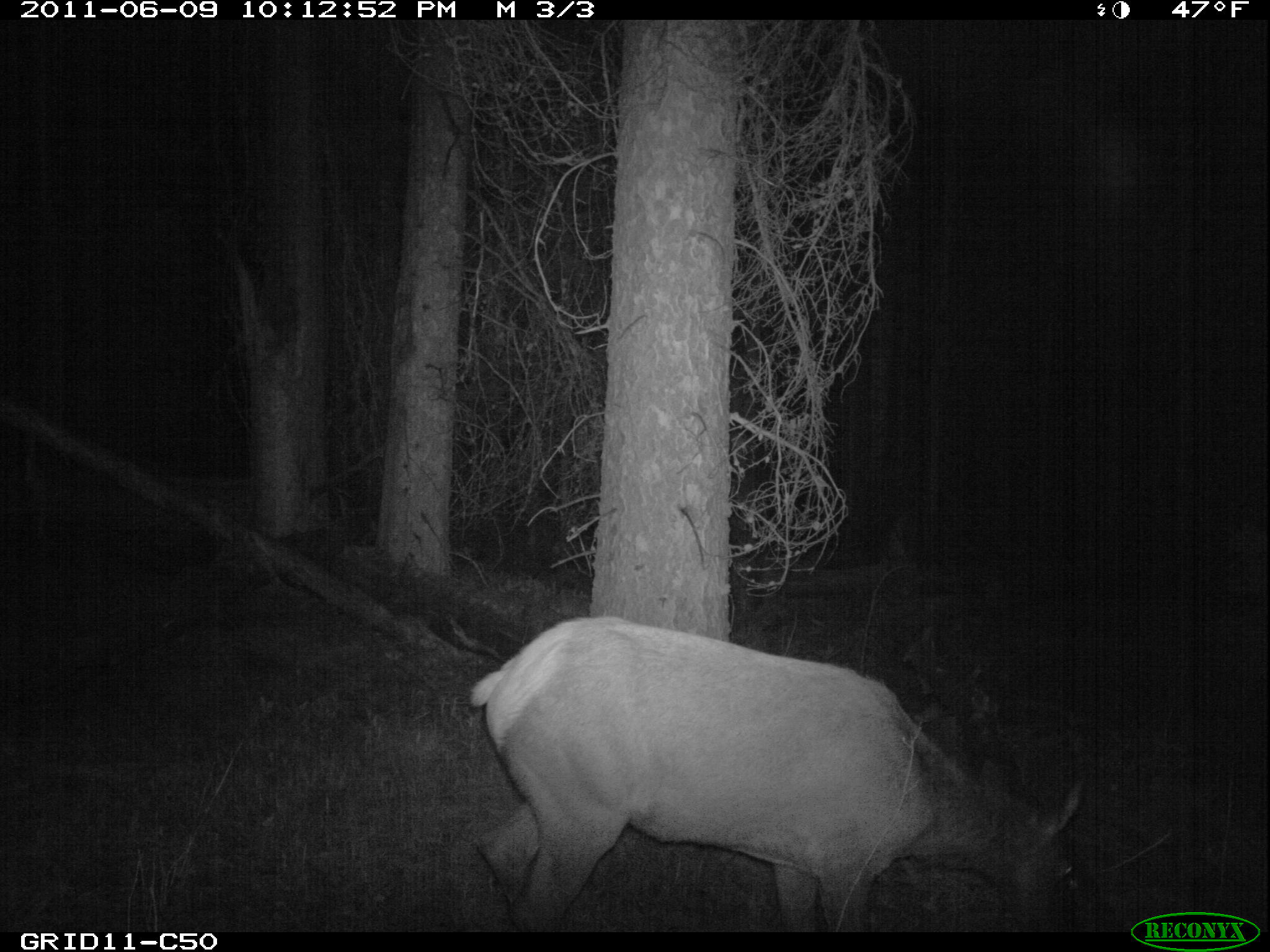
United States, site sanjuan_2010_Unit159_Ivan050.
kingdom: Animalia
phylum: Chordata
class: Mammalia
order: Artiodactyla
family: Cervidae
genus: Cervus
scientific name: Cervus elaphus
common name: red deer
Cervus elaphus (red deer).